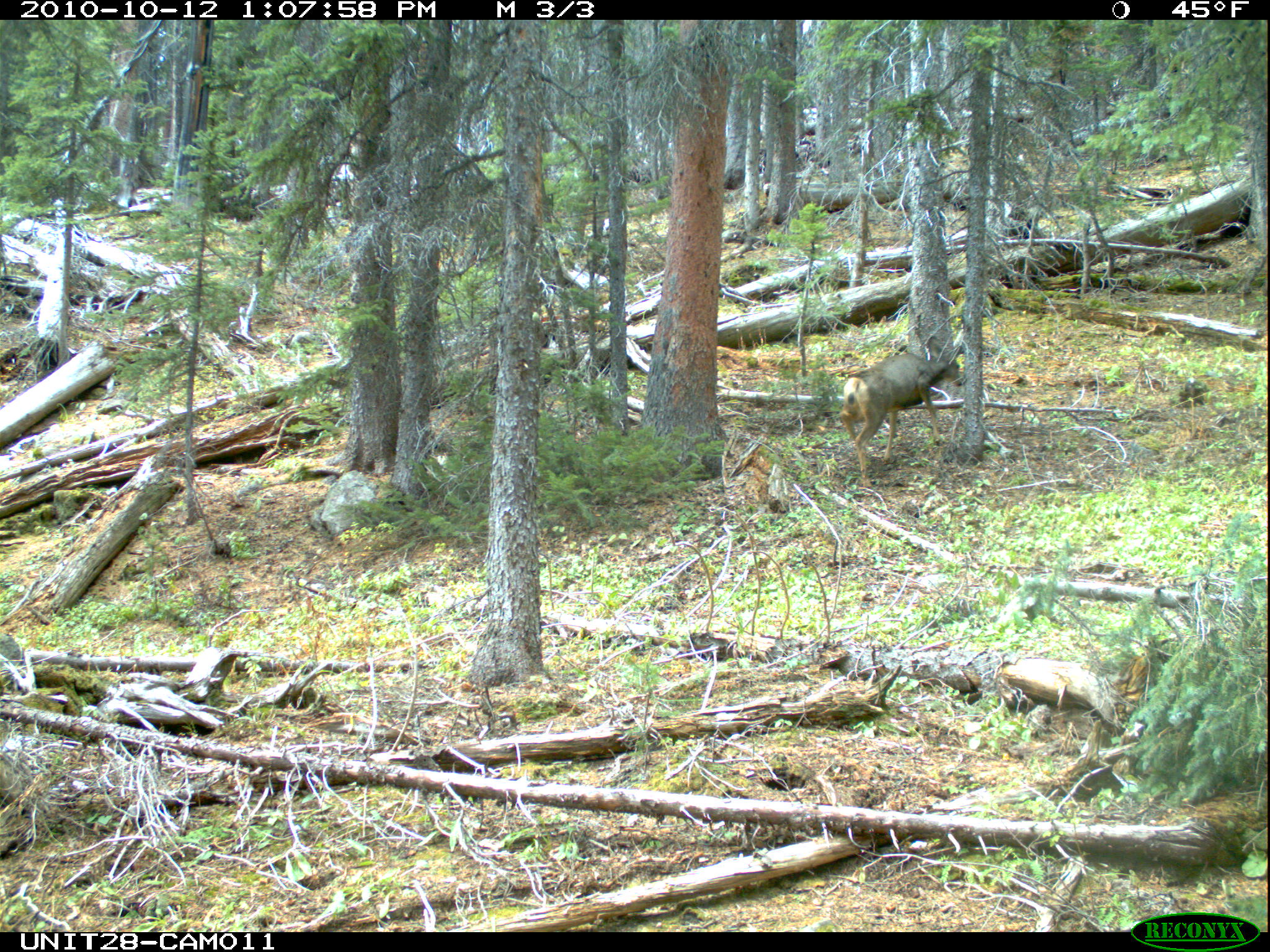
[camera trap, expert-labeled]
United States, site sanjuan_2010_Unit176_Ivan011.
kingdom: Animalia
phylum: Chordata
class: Mammalia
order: Artiodactyla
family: Cervidae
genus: Odocoileus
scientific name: Odocoileus hemionus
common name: mule deer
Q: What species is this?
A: Odocoileus hemionus (mule deer).